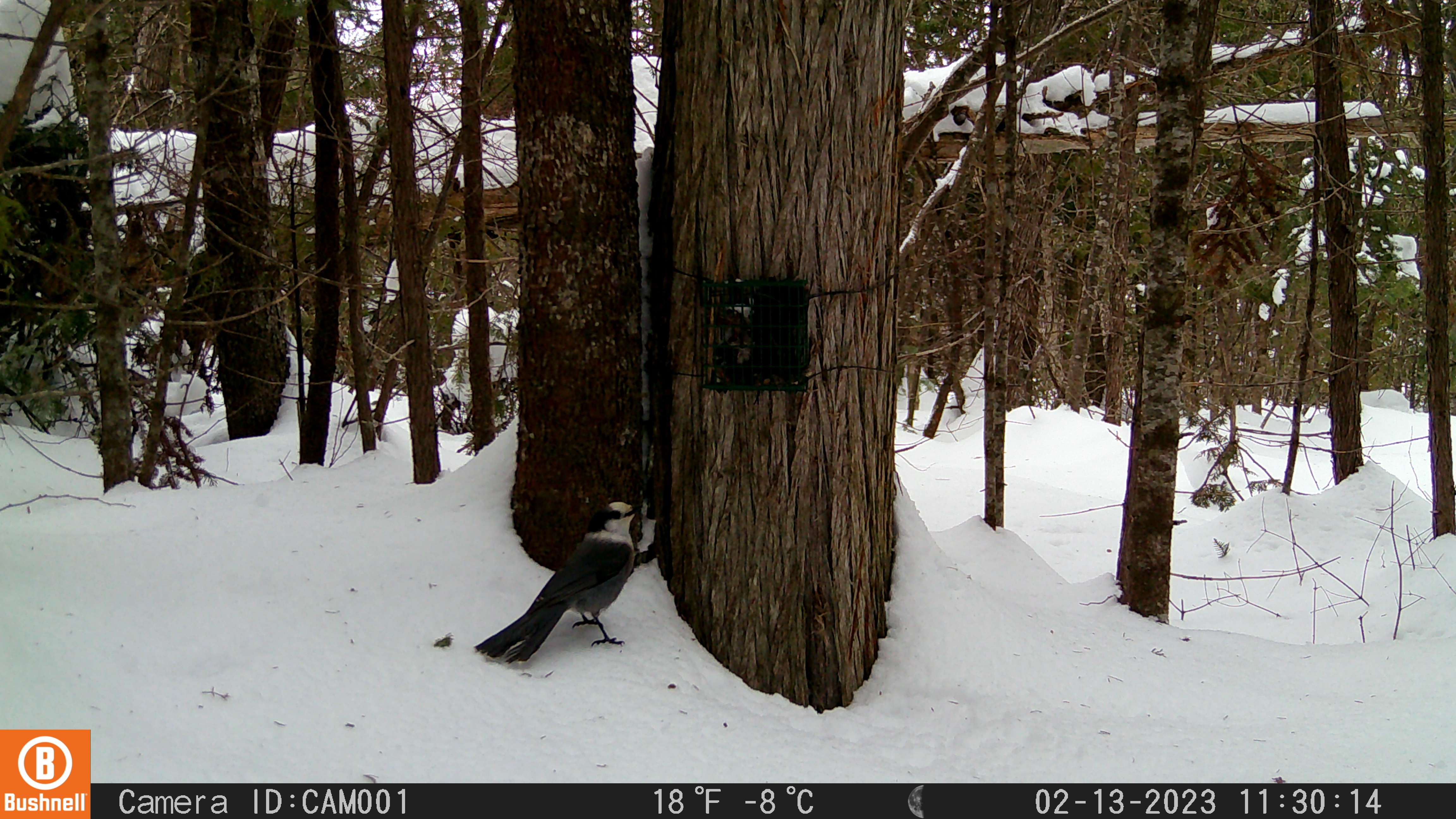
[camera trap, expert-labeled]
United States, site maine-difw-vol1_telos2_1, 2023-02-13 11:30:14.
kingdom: Animalia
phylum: Chordata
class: Aves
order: Passeriformes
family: Corvidae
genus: Perisoreus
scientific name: Perisoreus canadensis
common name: canada jay